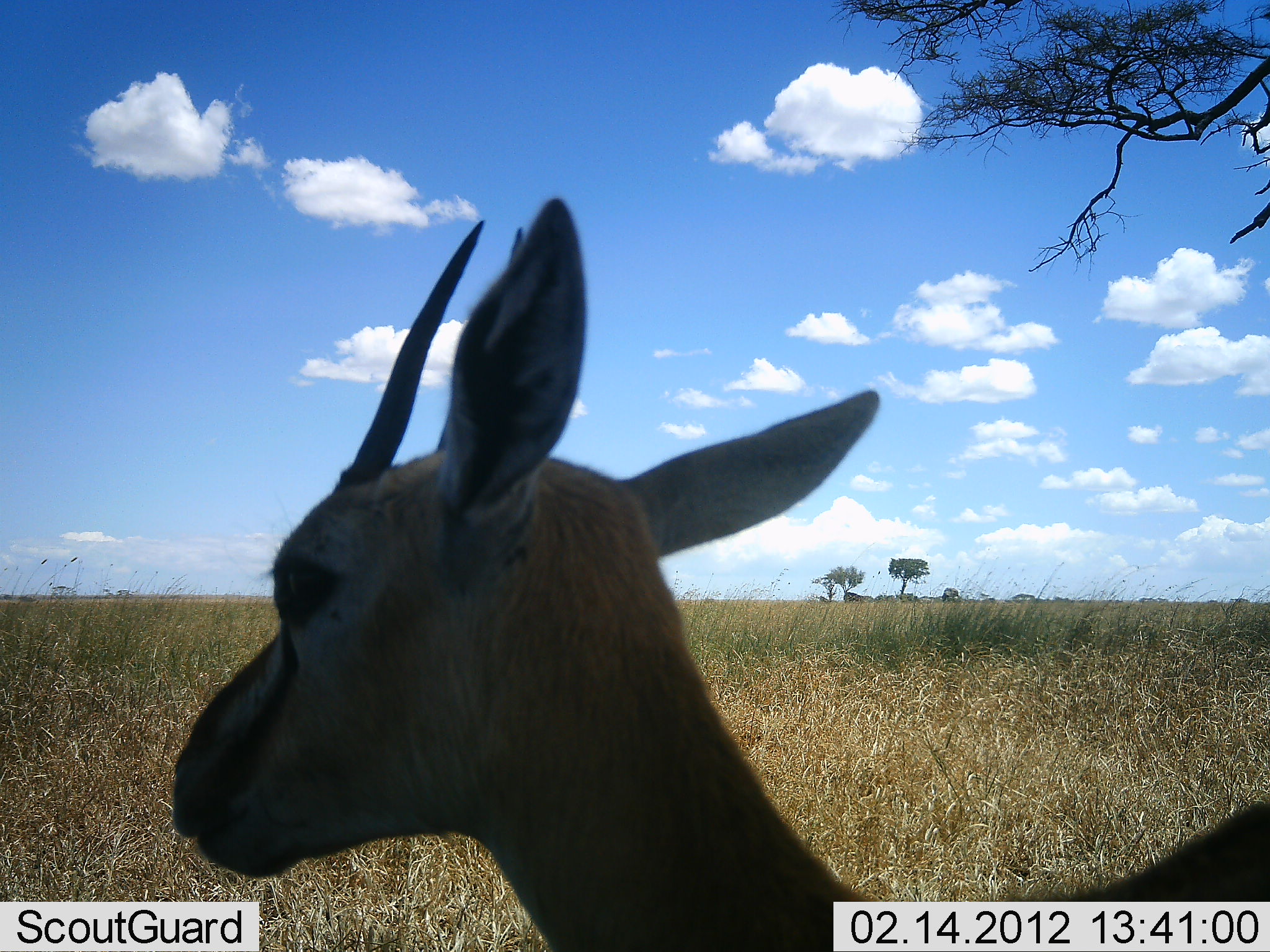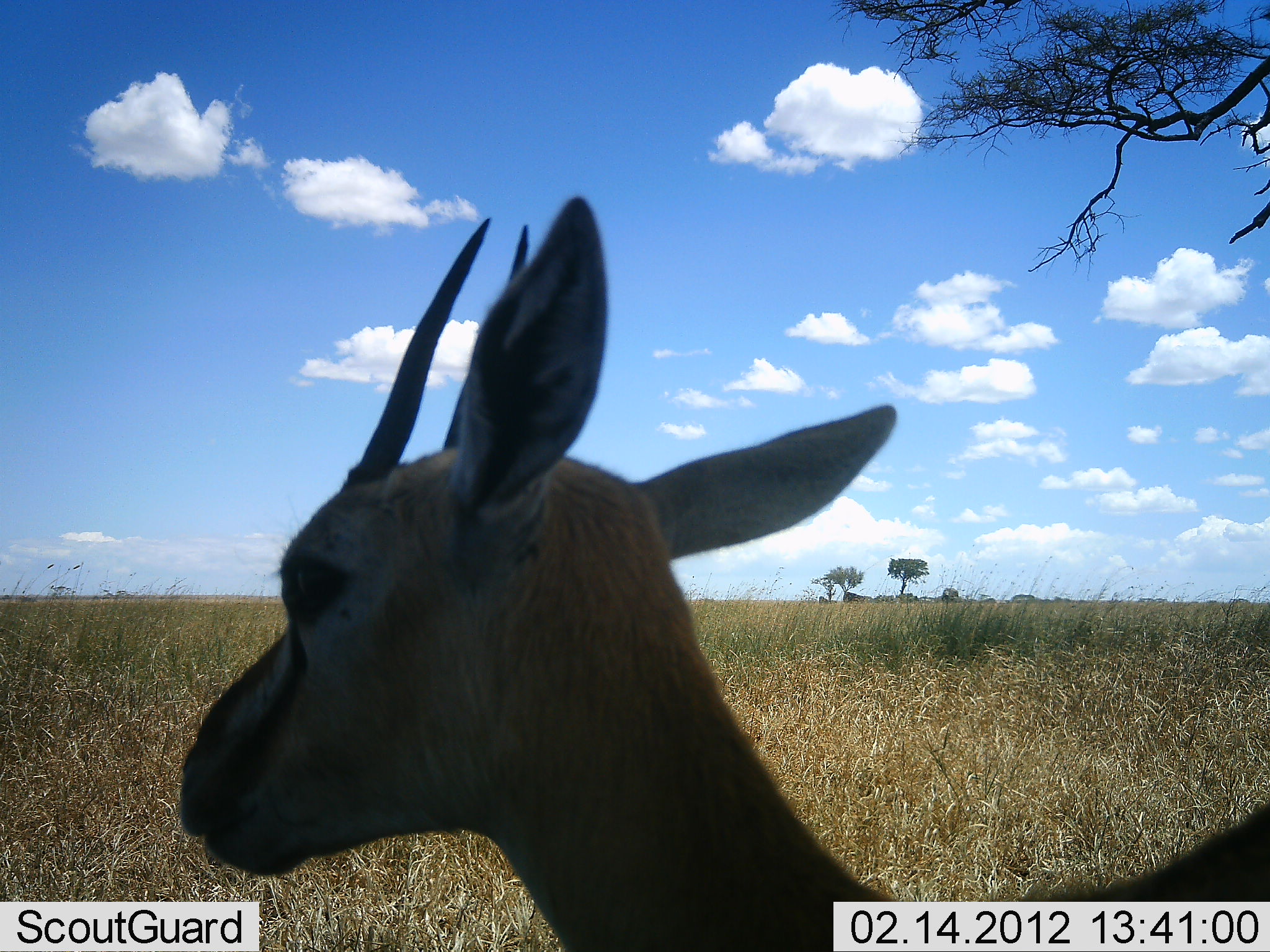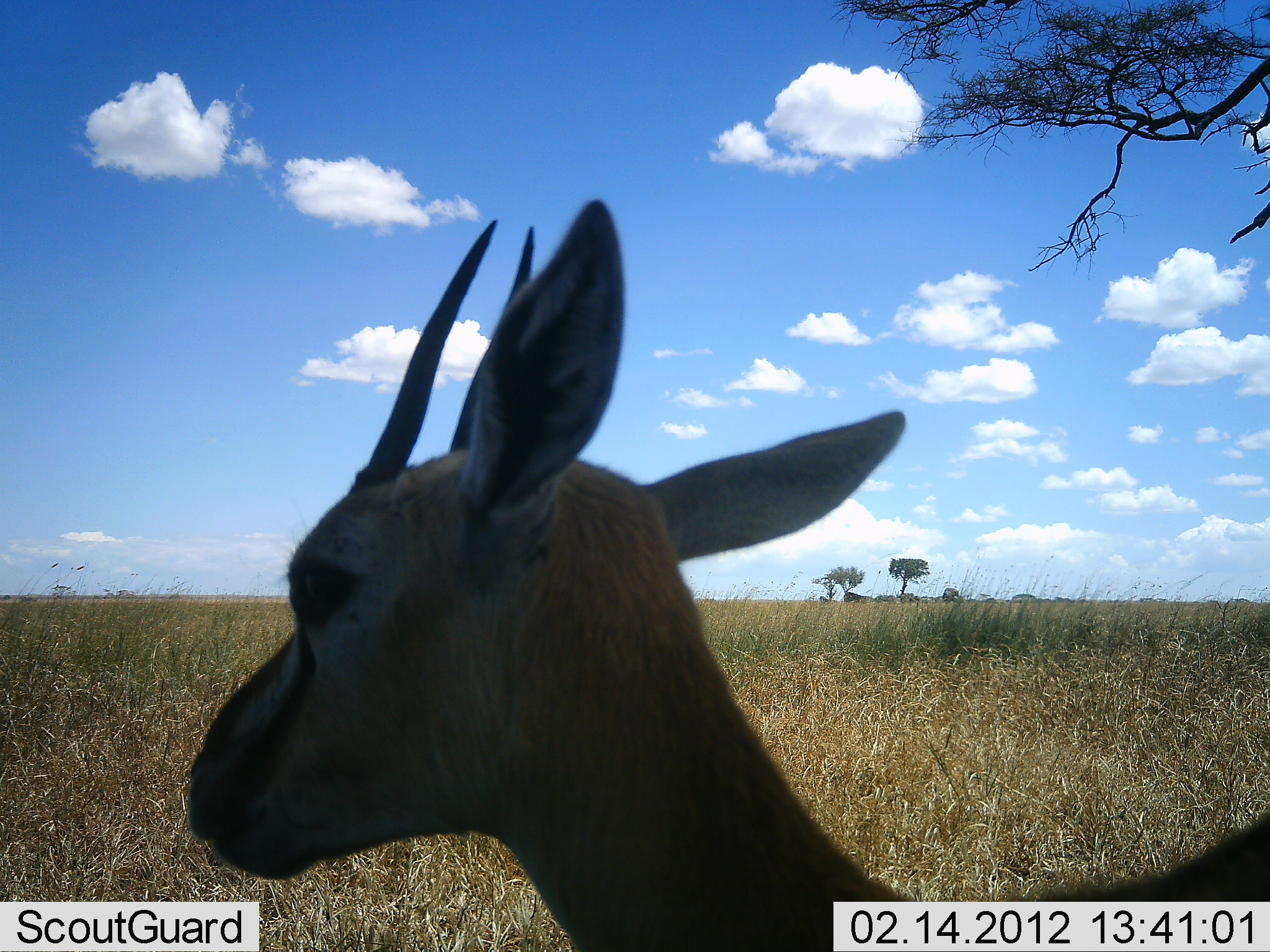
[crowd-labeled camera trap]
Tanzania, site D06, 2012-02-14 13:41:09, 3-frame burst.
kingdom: Animalia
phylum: Chordata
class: Mammalia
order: Artiodactyla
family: Bovidae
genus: Eudorcas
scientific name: Eudorcas thomsonii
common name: thomson's gazelle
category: gazellethomsons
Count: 1.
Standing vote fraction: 100%.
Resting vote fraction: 0%.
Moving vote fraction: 0%.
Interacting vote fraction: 0%.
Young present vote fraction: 0%.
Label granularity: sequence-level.